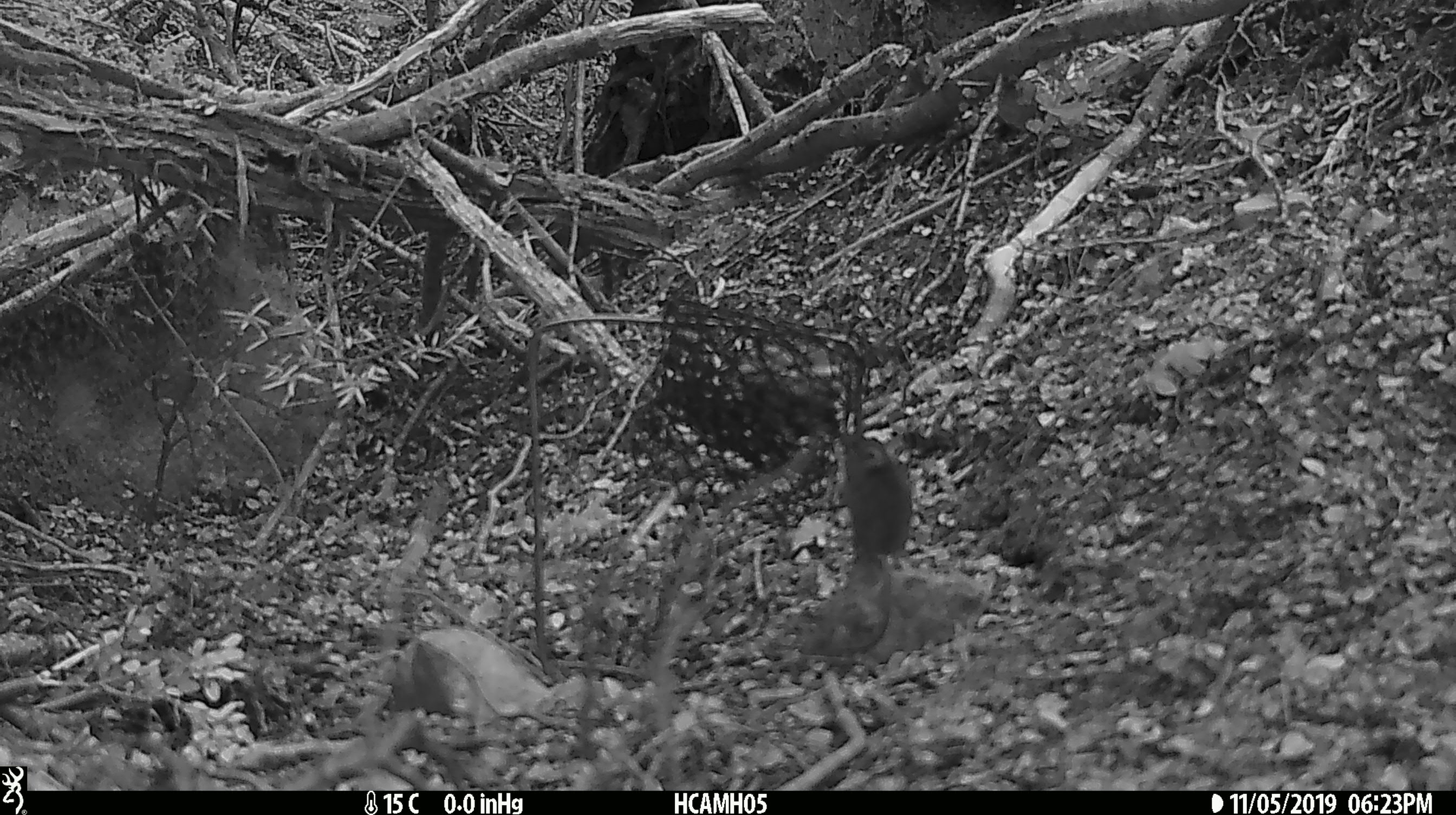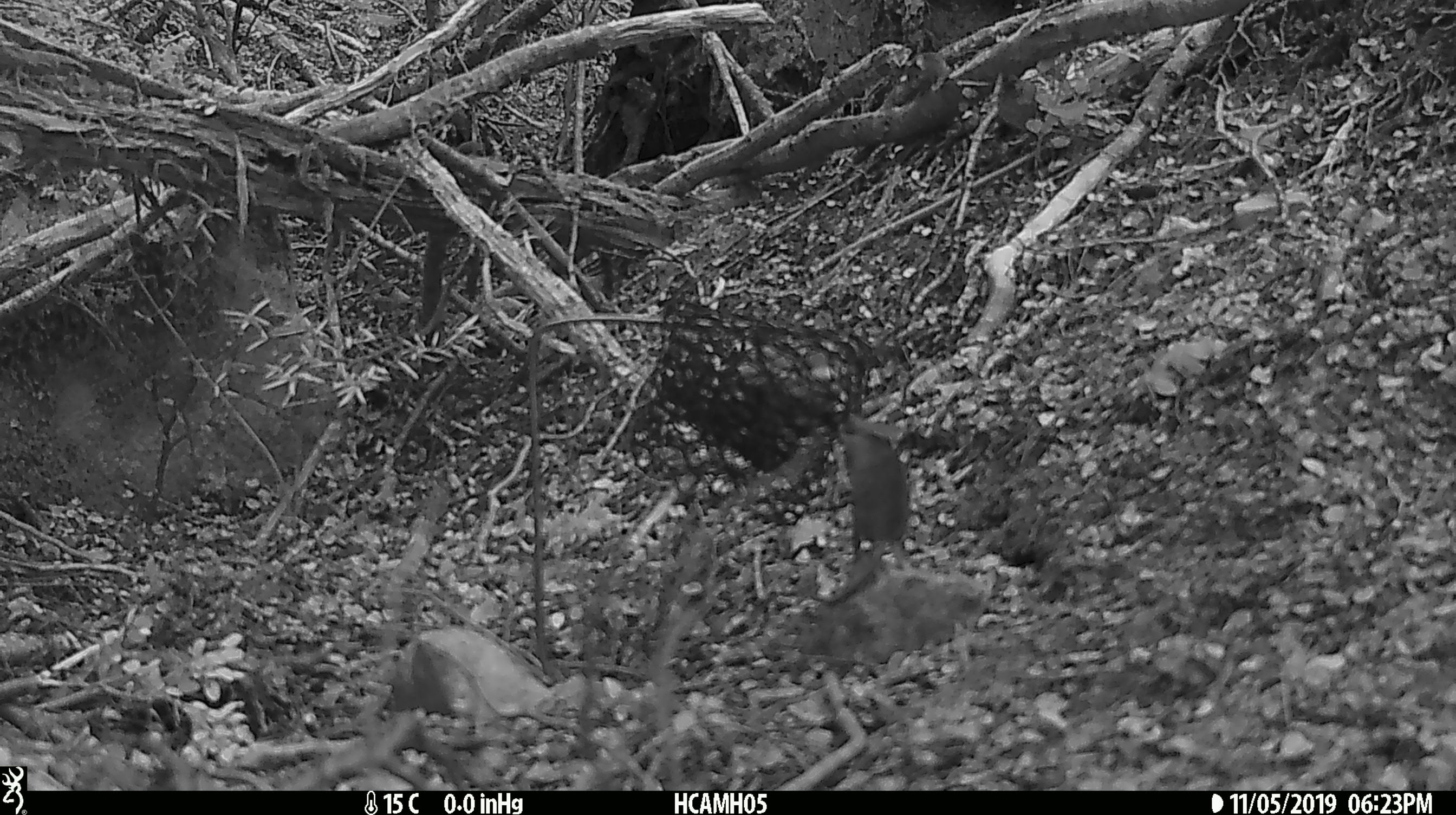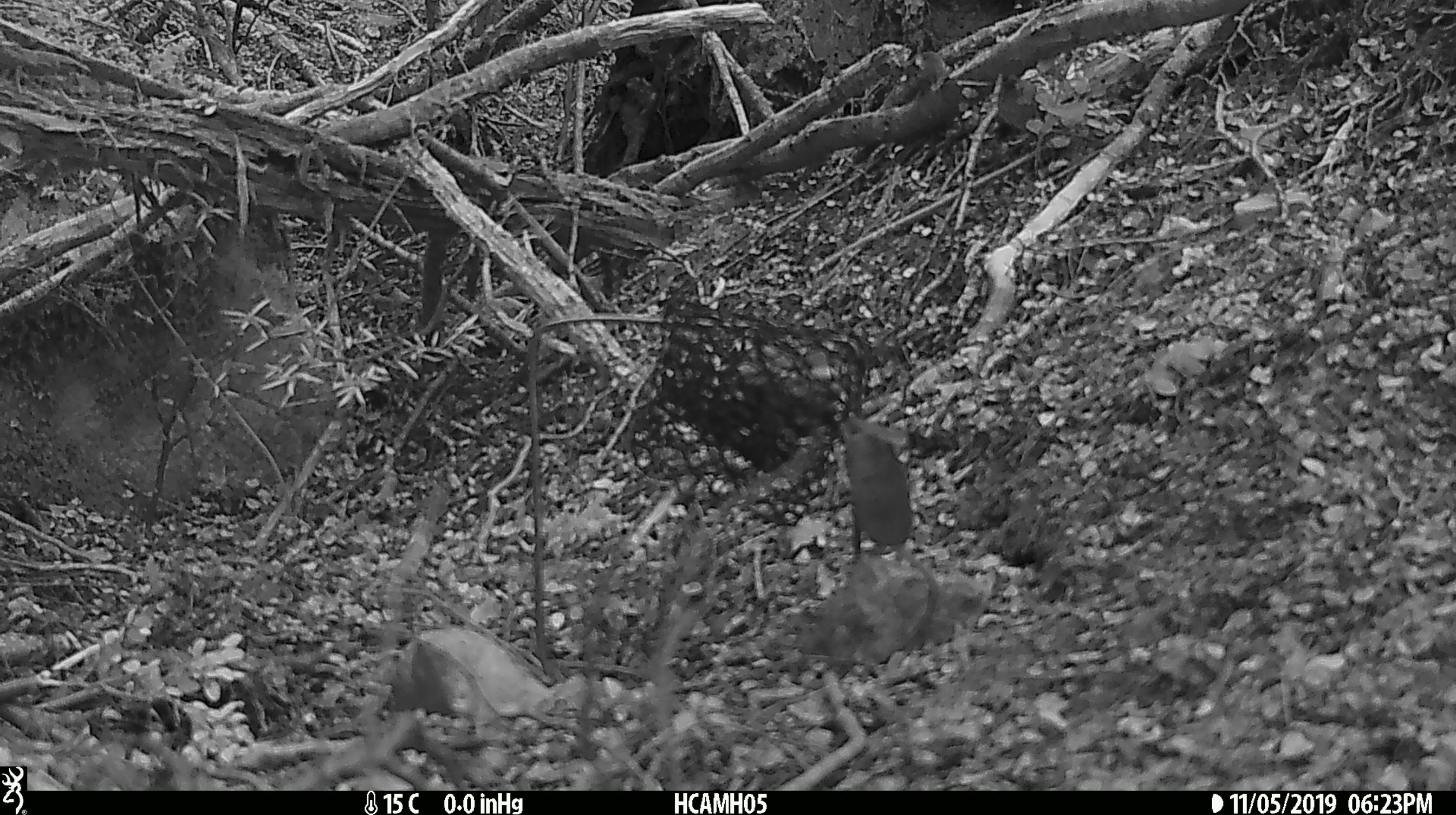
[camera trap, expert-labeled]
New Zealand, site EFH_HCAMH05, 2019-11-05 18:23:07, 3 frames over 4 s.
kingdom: Animalia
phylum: Chordata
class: Mammalia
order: Rodentia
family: Muridae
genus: Mus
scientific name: Mus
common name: mouse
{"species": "mouse (Mus)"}